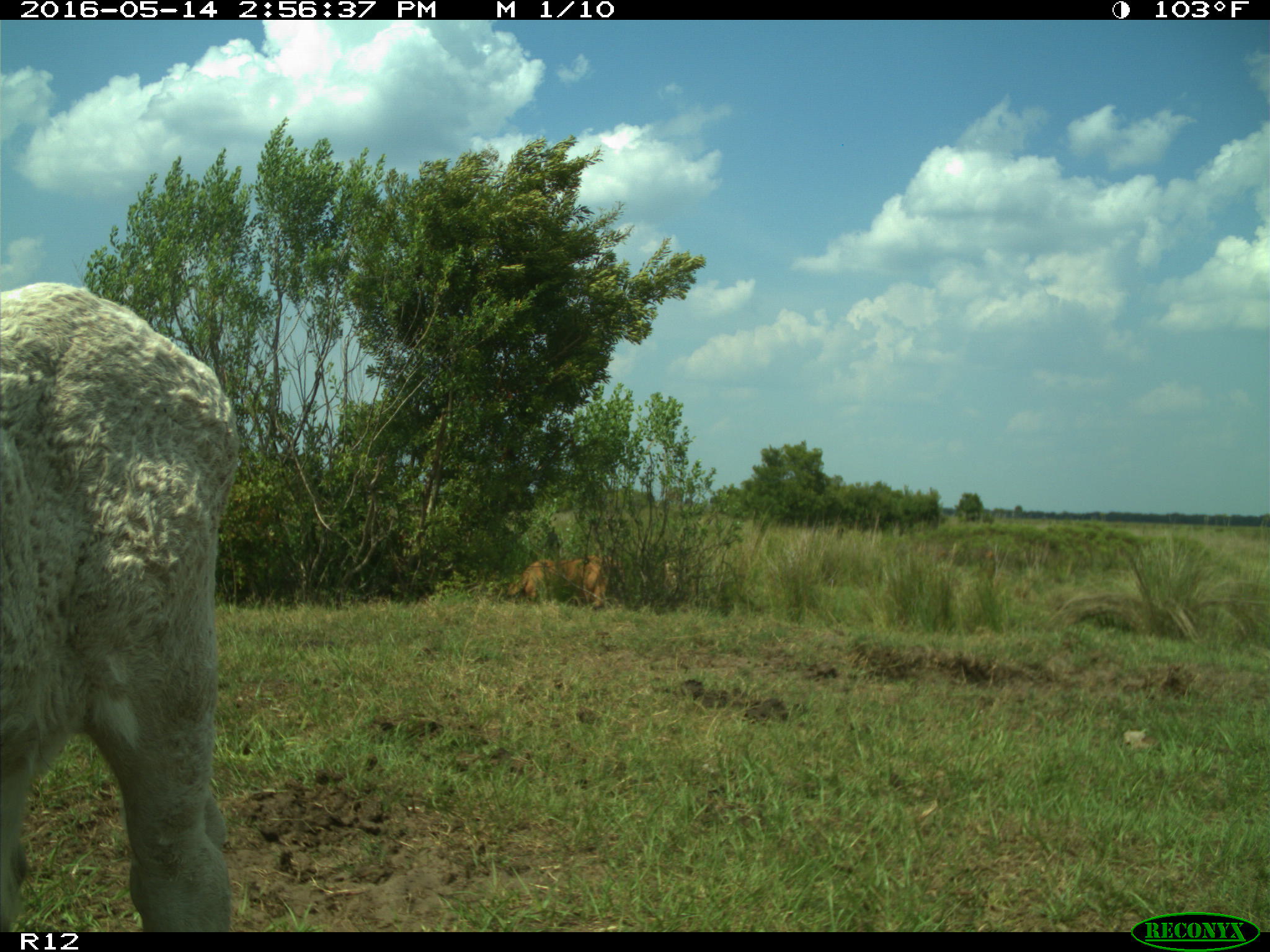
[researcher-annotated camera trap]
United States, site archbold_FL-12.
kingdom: Animalia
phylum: Chordata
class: Mammalia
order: Artiodactyla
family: Bovidae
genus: Bos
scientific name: Bos taurus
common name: domestic cow